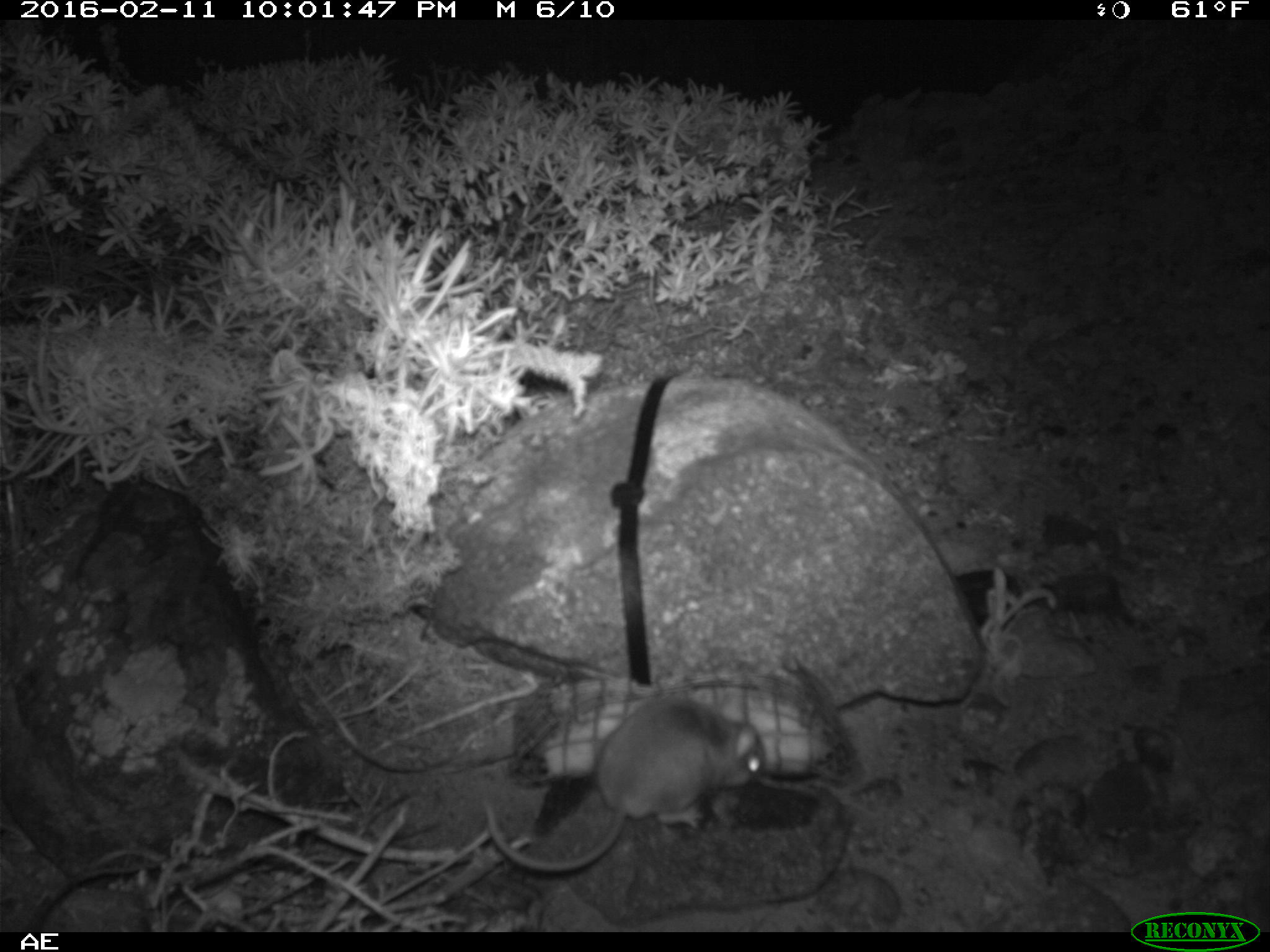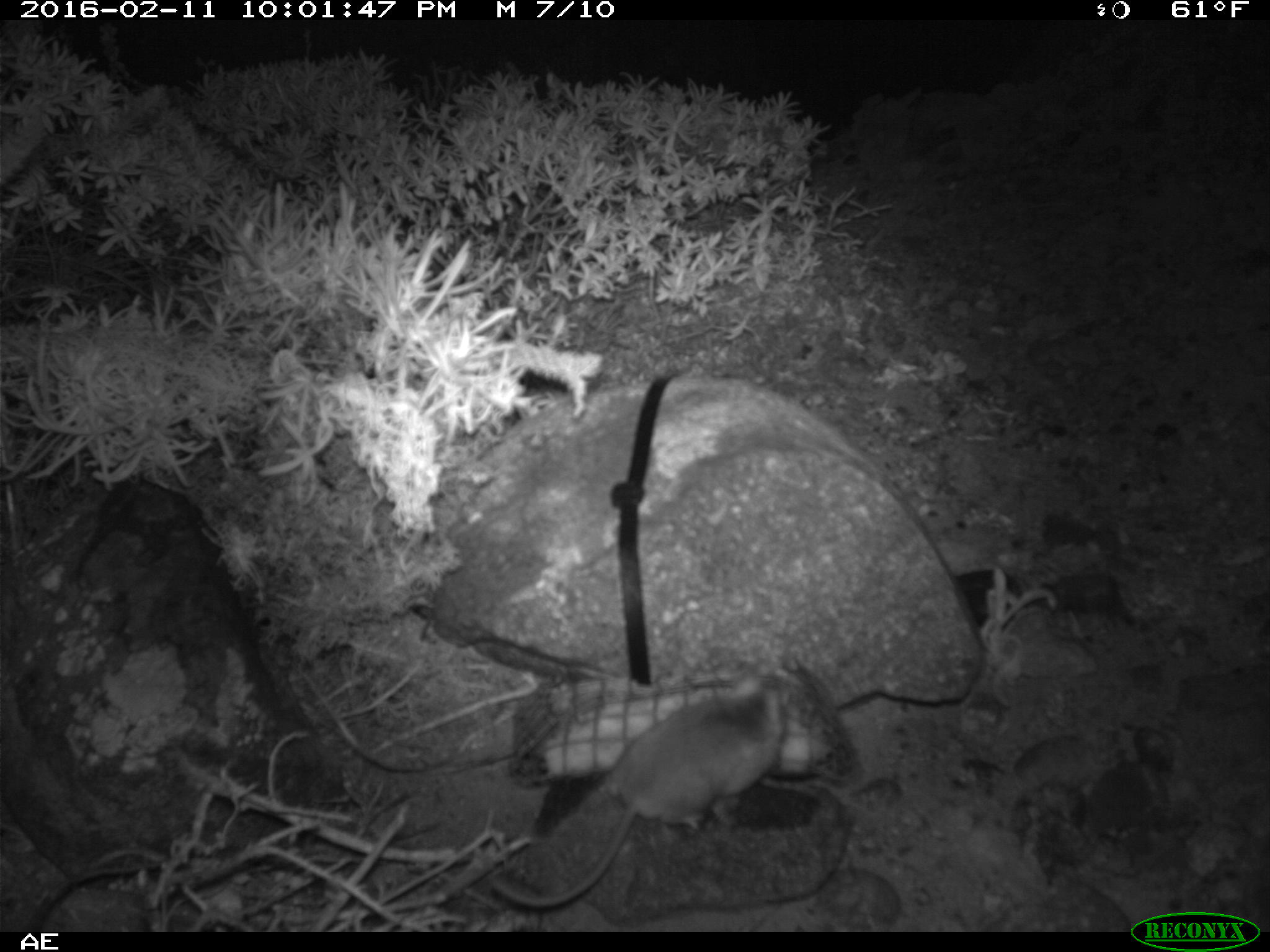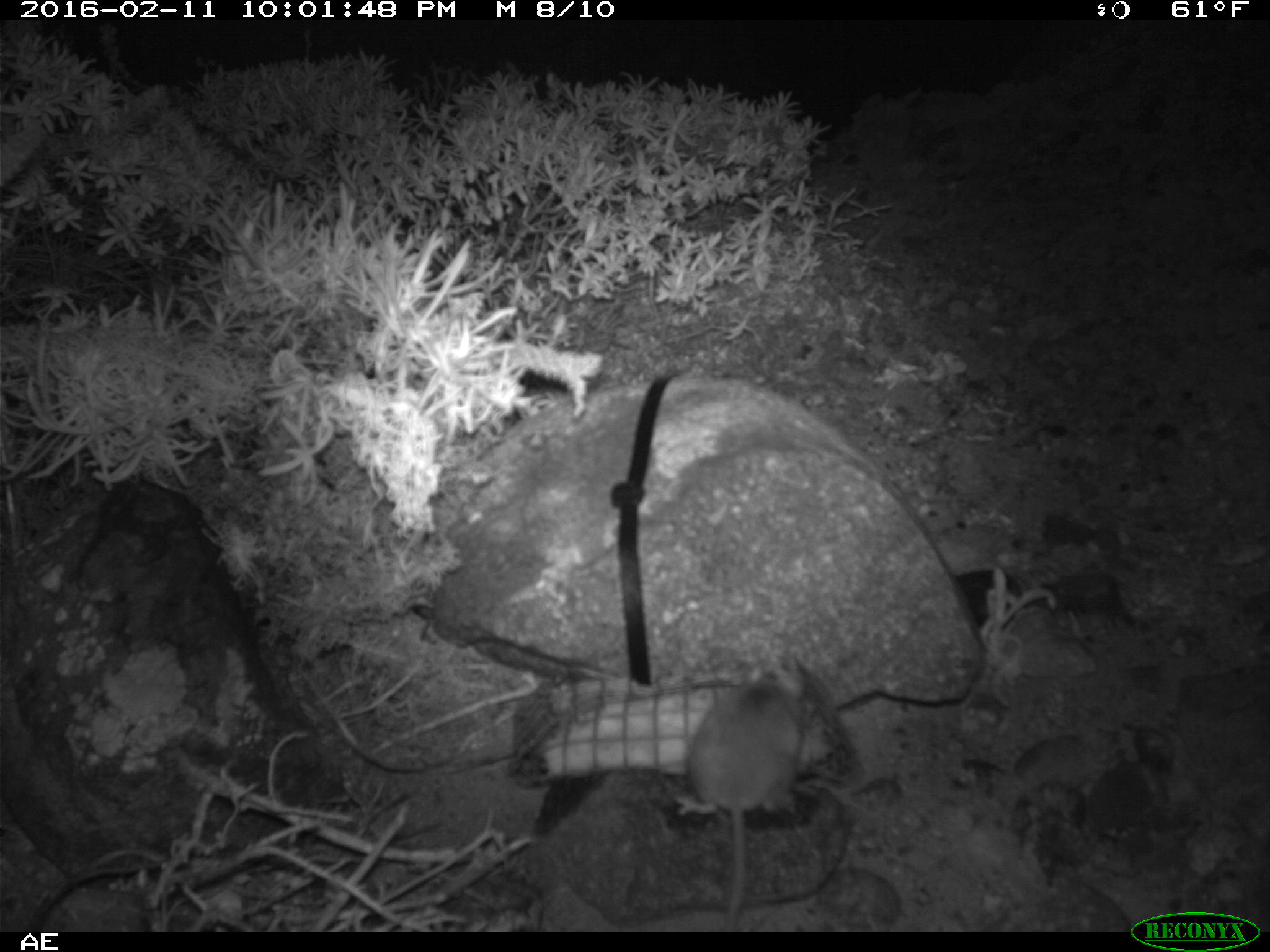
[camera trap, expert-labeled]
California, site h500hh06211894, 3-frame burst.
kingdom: Animalia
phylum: Chordata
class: Mammalia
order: Rodentia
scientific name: Rodentia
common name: rodent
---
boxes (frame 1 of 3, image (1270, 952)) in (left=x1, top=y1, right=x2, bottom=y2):
rodent: (left=485, top=690, right=761, bottom=872)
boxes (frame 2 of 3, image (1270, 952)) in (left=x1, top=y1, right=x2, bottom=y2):
rodent: (left=486, top=669, right=794, bottom=905)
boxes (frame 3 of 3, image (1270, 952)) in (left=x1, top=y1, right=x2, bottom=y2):
rodent: (left=674, top=662, right=810, bottom=932)